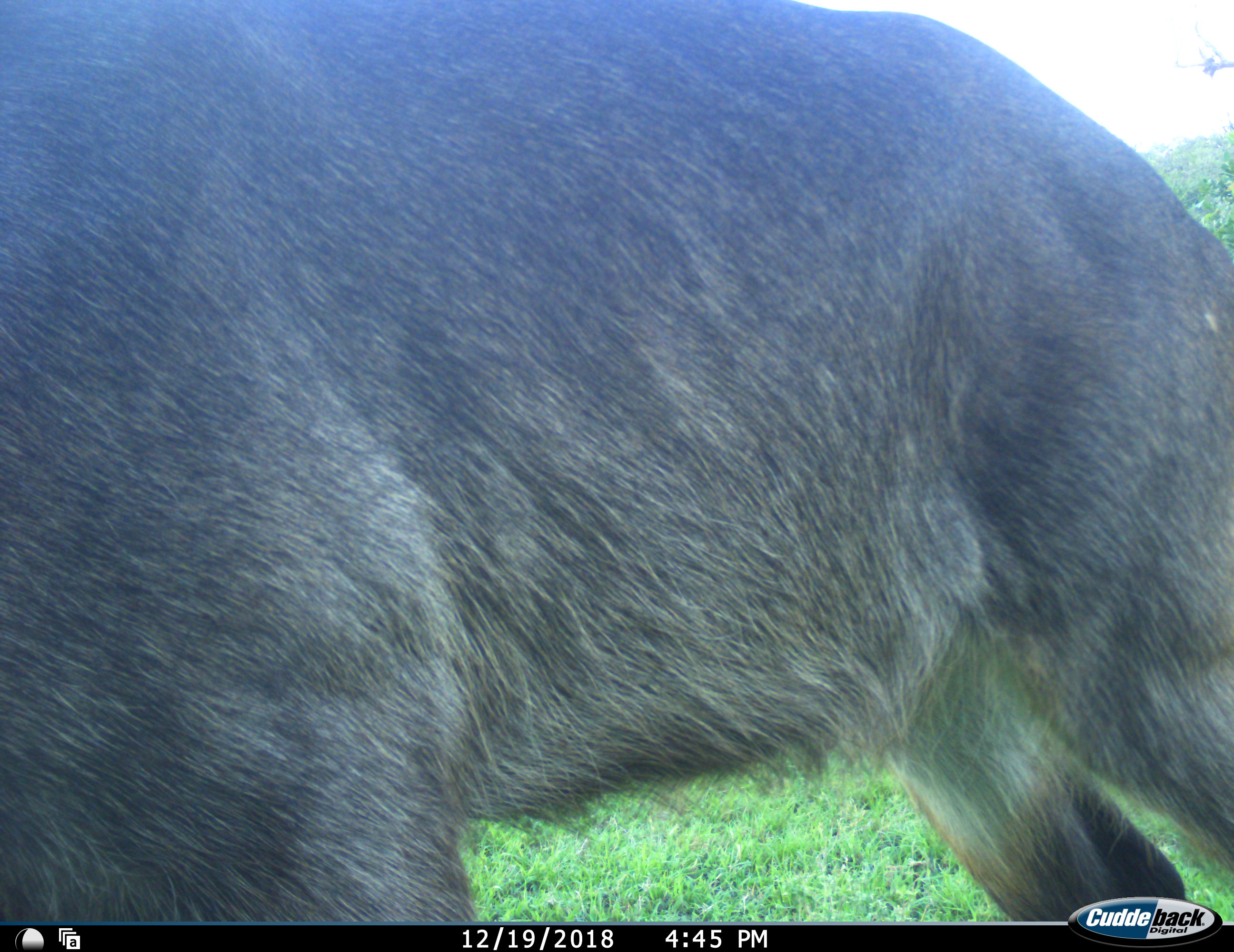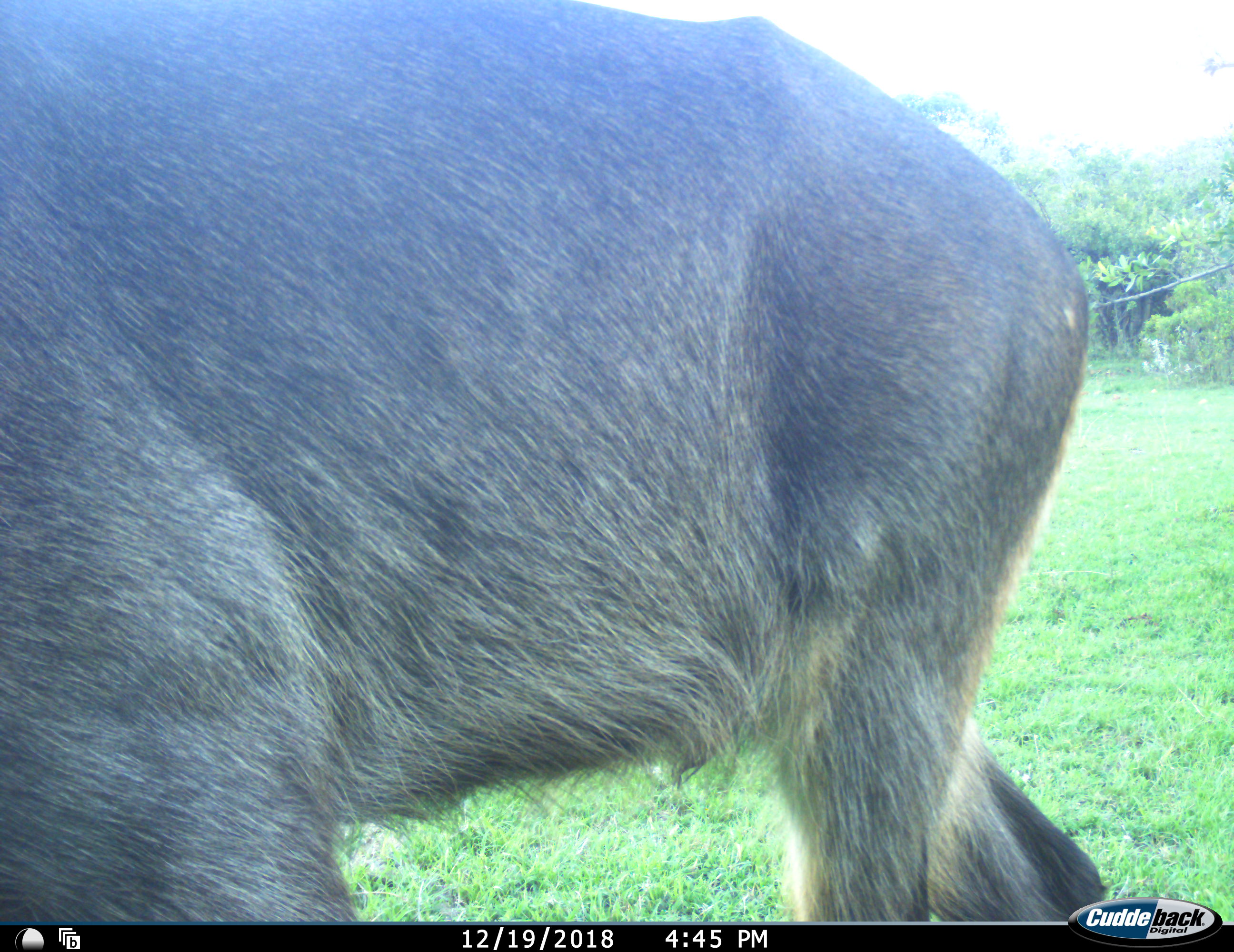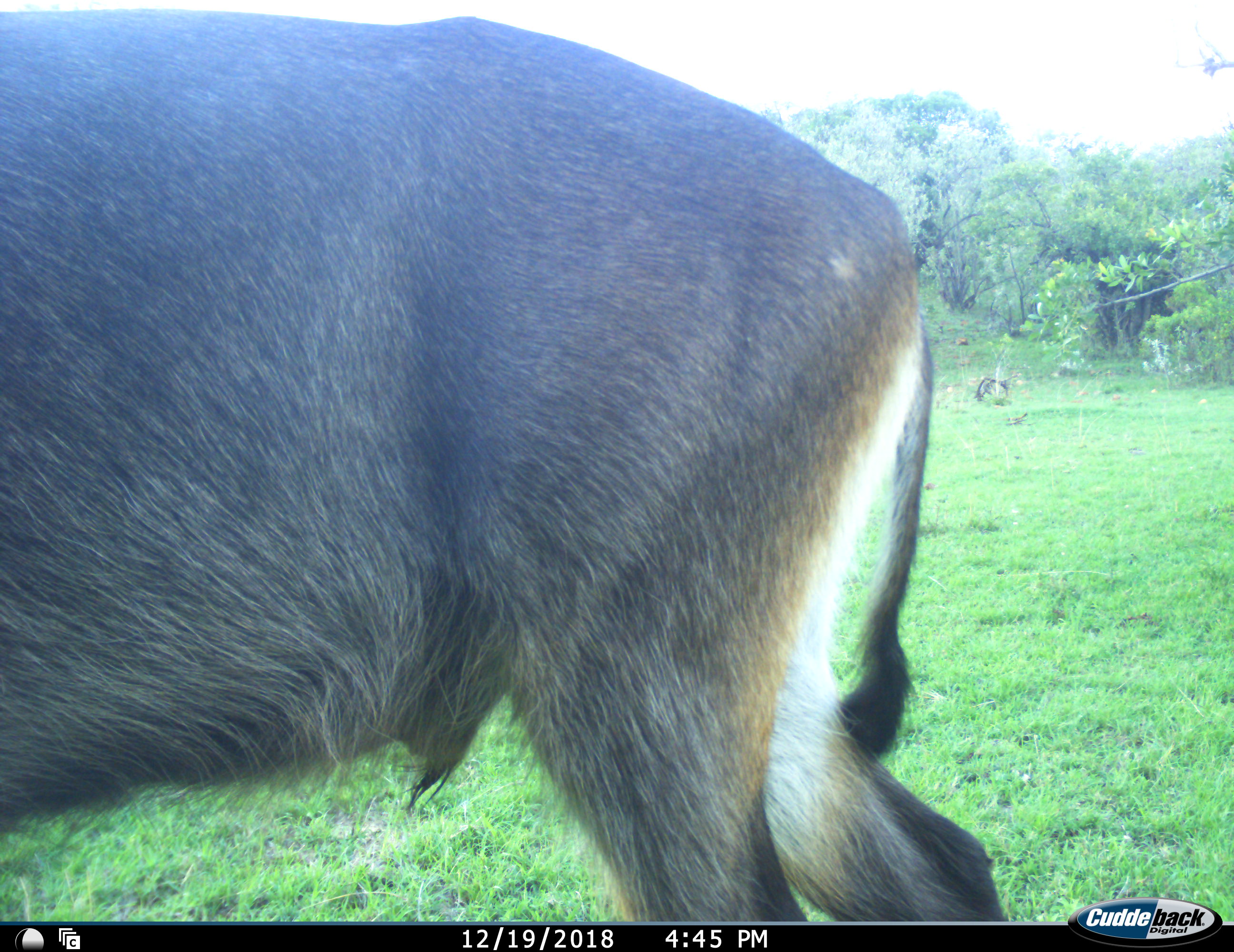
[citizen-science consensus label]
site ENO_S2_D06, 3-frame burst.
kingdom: Animalia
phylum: Chordata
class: Mammalia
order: Artiodactyla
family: Bovidae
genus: Kobus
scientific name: Kobus ellipsiprymnus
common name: waterbuck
Waterbuck (Kobus ellipsiprymnus), count 1. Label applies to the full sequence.